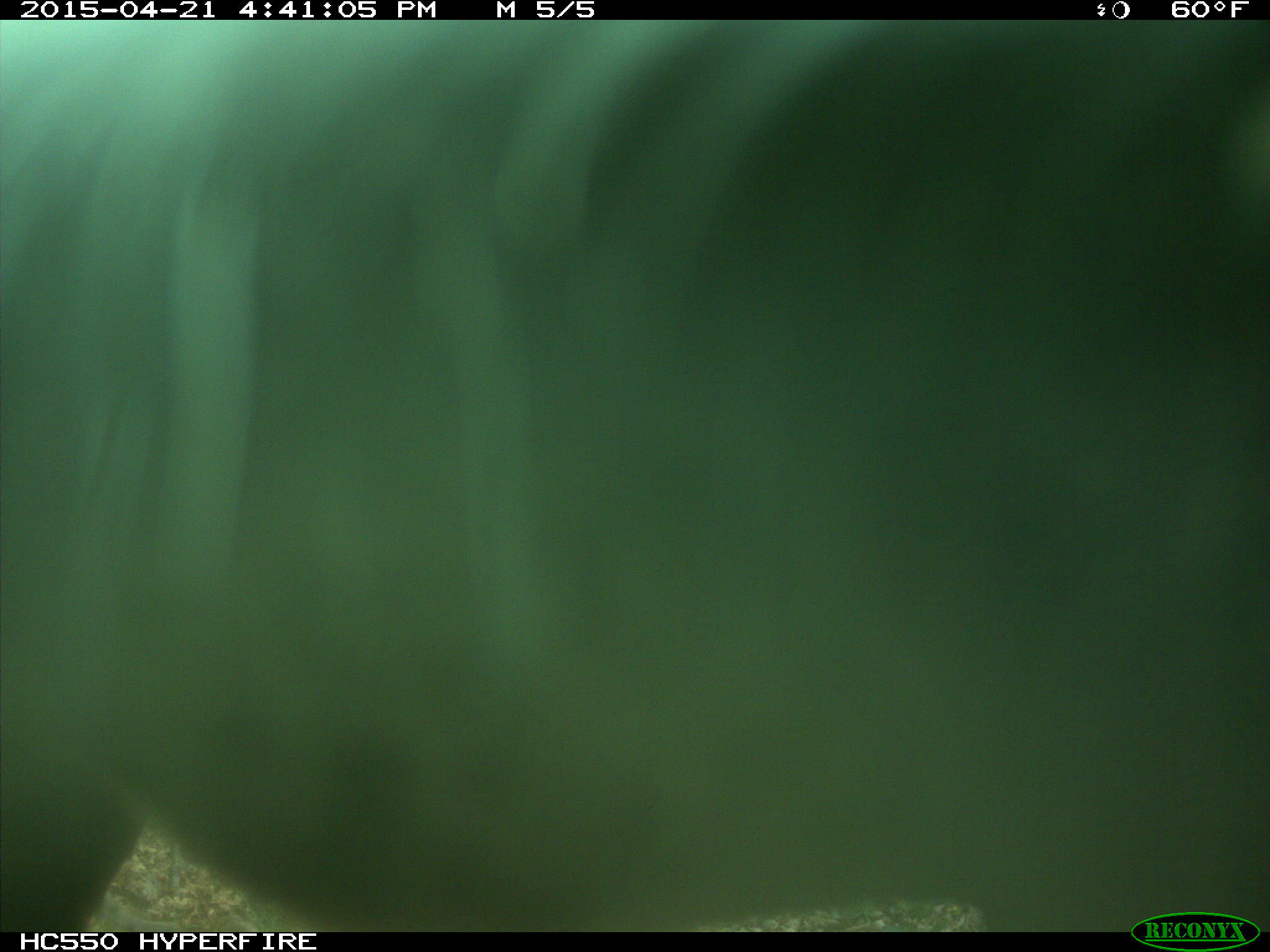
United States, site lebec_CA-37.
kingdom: Animalia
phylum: Chordata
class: Mammalia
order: Artiodactyla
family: Bovidae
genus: Bos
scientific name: Bos taurus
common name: domestic cow